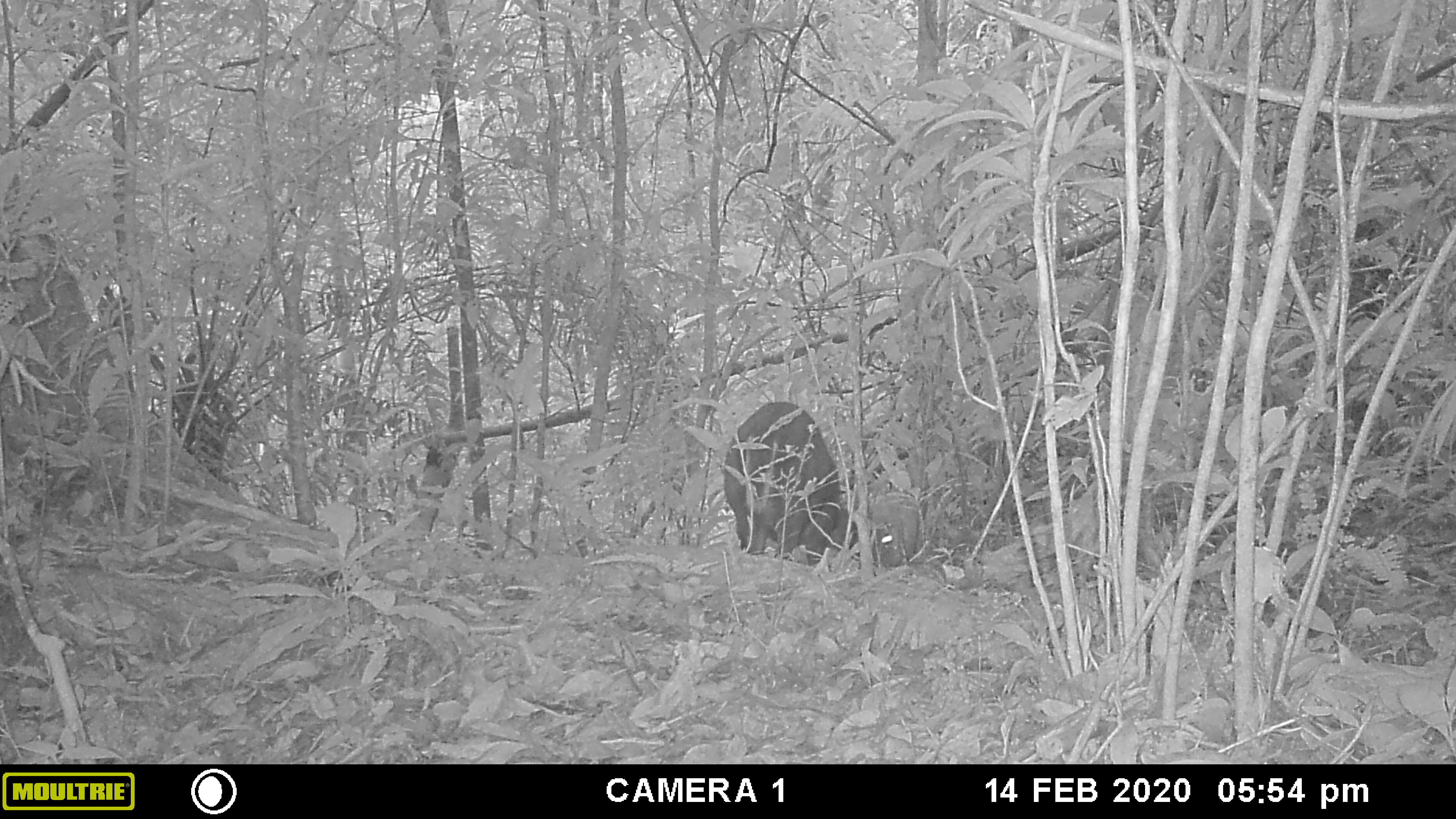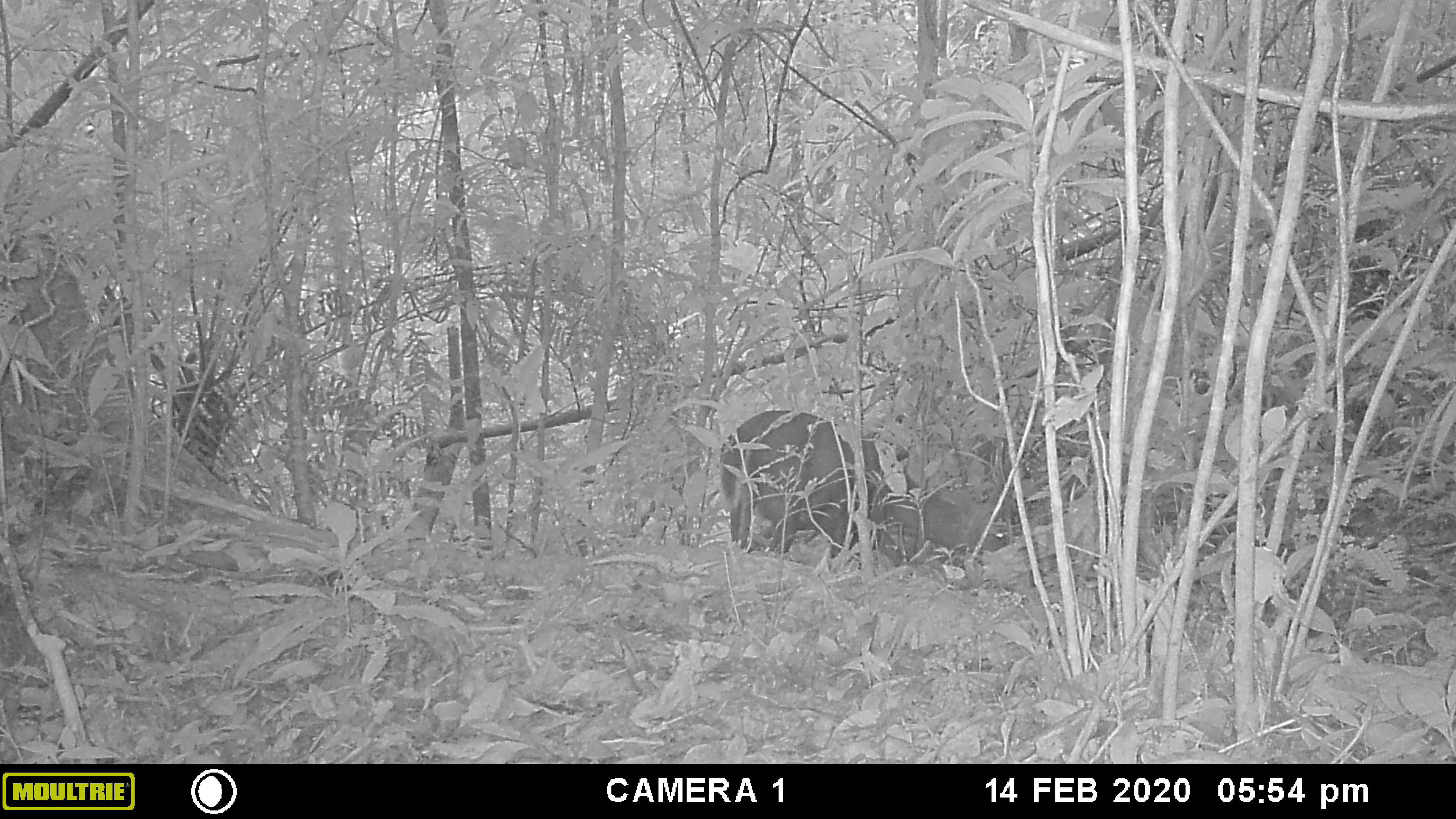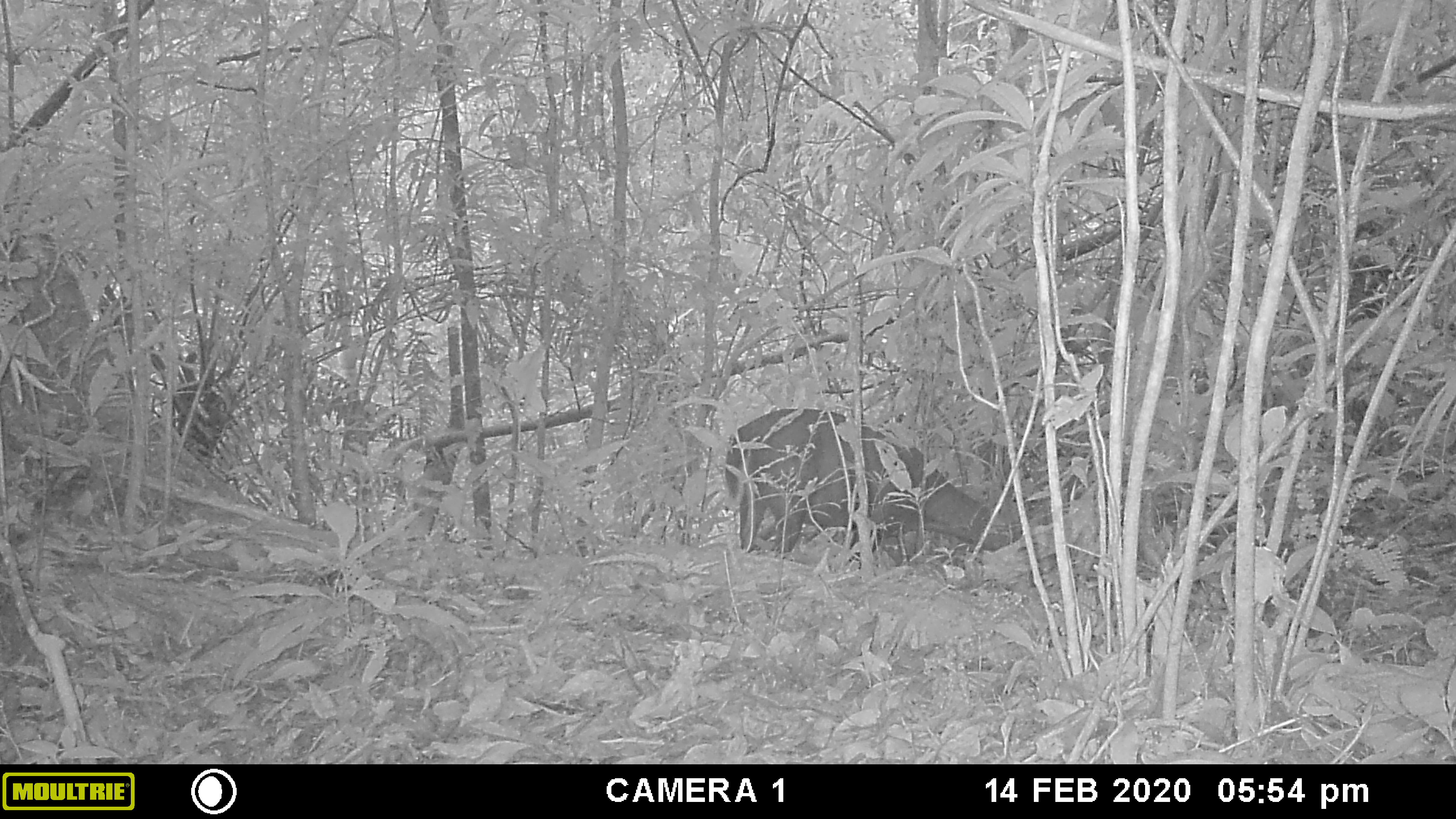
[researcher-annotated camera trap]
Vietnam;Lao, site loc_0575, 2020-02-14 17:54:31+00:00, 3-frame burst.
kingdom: Animalia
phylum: Chordata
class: Mammalia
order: Artiodactyla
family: Cervidae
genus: Muntiacus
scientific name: Muntiacus rooseveltorum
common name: roosevelt's muntjac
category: roosevelts muntjac group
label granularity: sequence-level